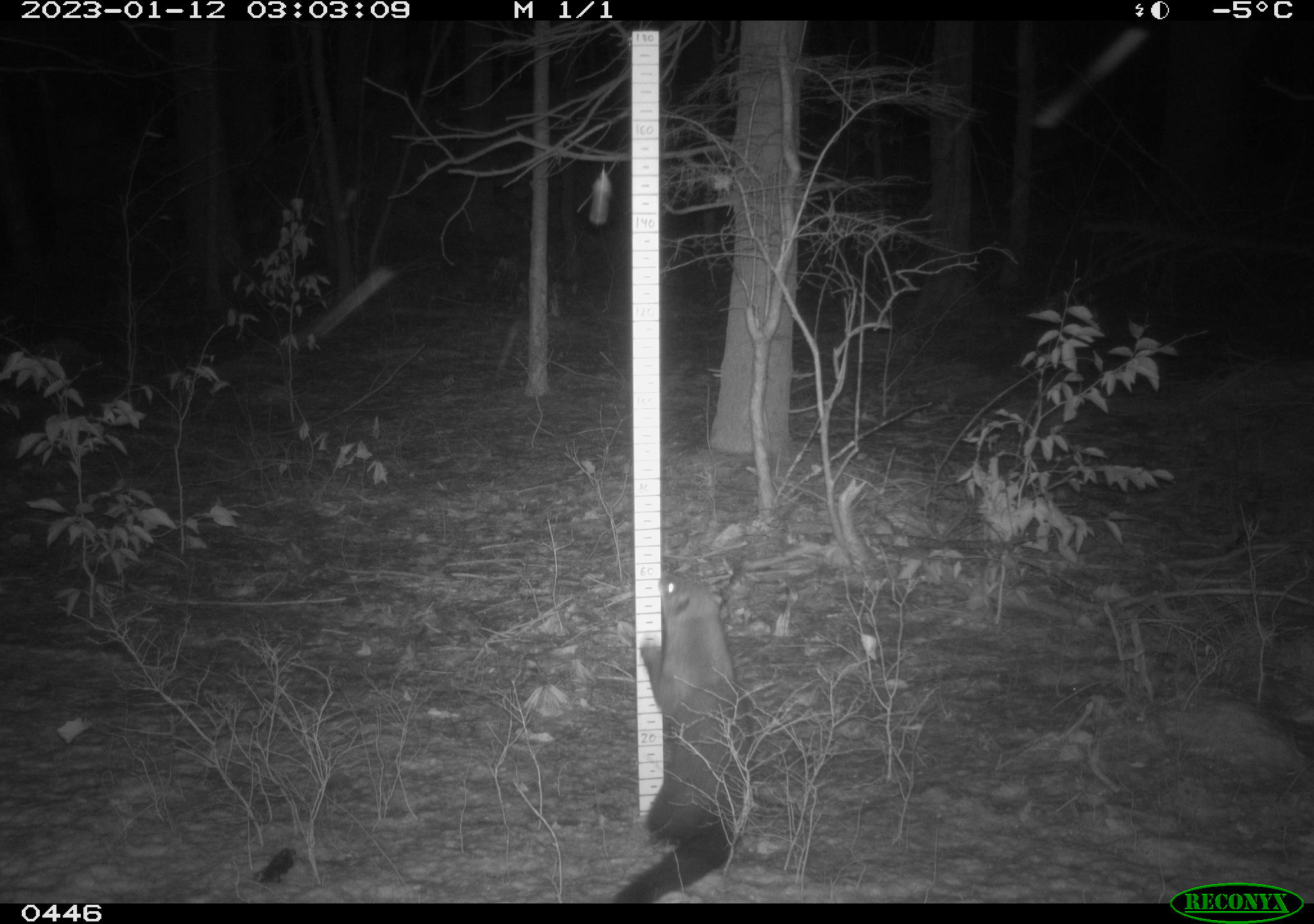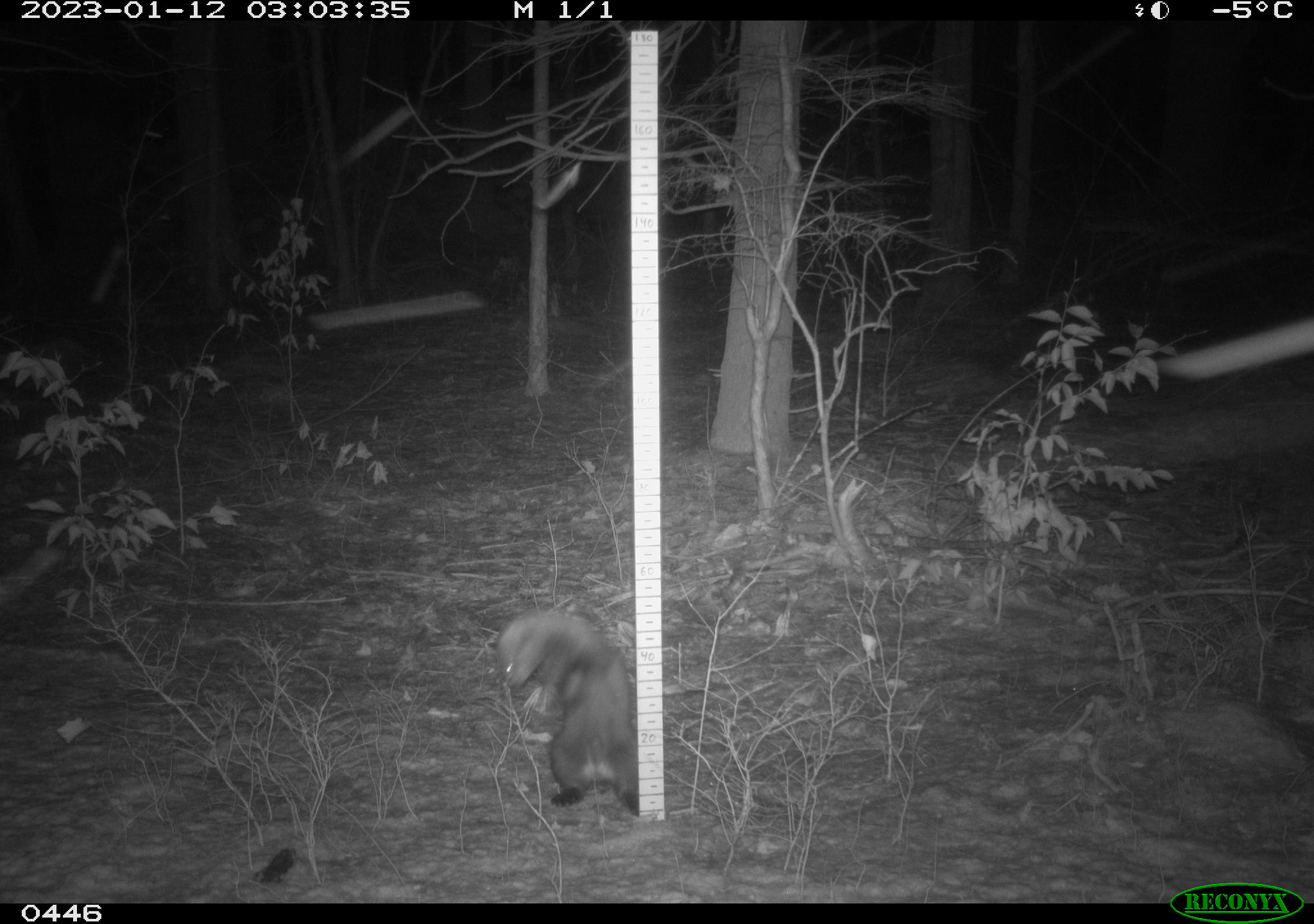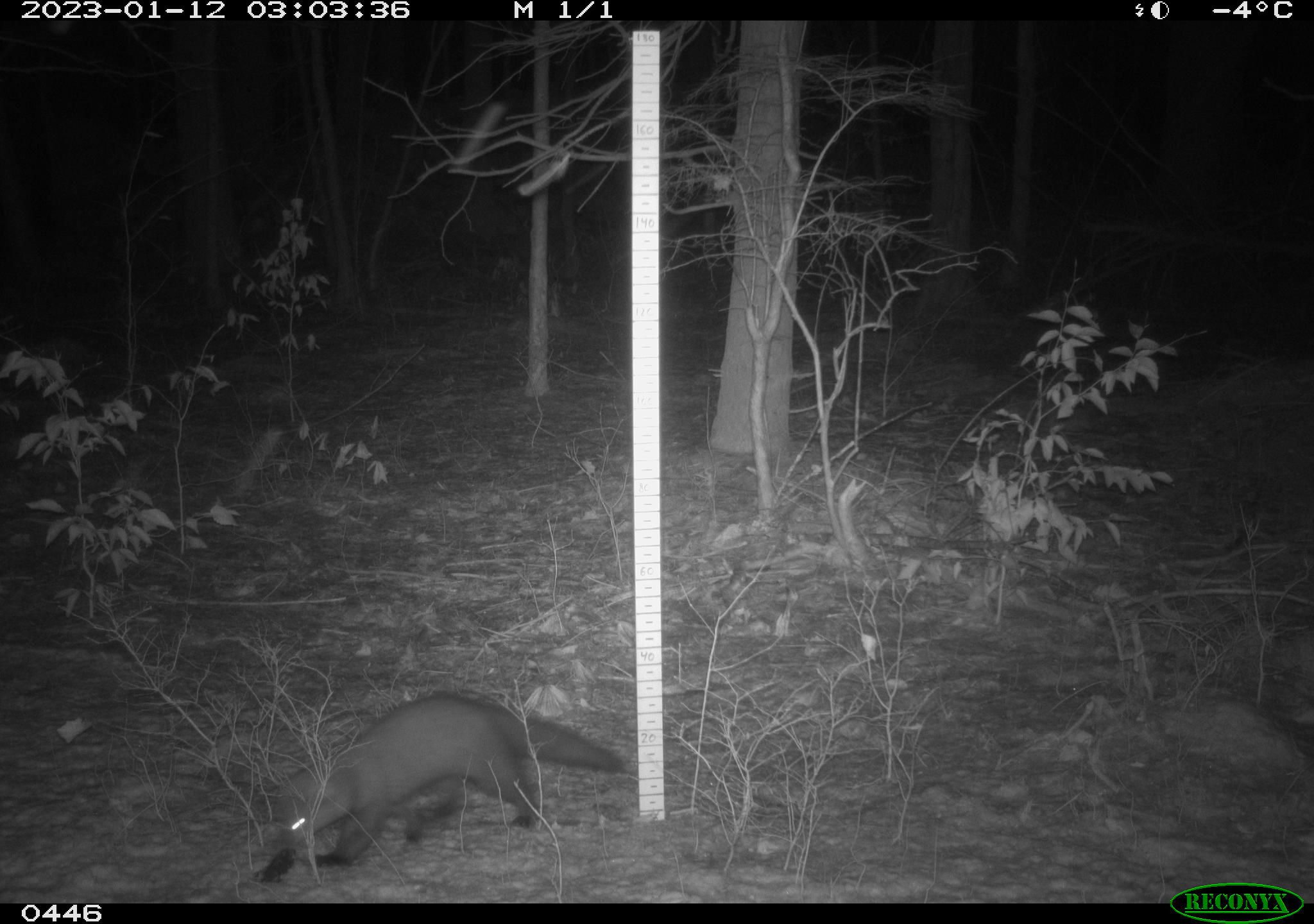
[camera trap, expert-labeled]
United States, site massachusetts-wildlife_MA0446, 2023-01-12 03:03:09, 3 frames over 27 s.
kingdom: Animalia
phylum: Chordata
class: Mammalia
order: Carnivora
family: Mustelidae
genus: Pekania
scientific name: Pekania pennanti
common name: fisher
Fisher (Pekania pennanti).